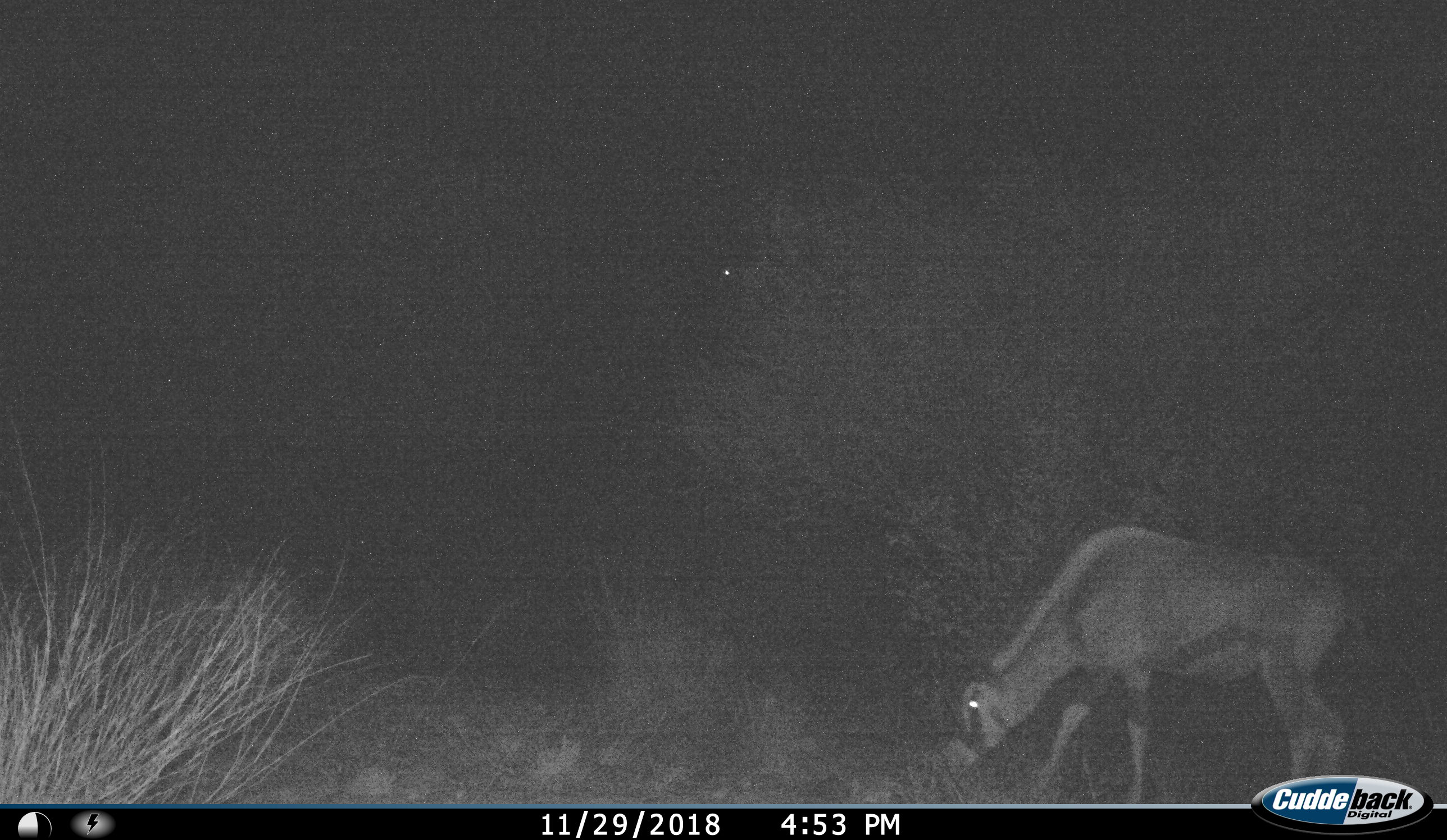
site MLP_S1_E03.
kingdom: Animalia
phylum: Chordata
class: Mammalia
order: Artiodactyla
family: Bovidae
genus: Oryx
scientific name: Oryx gazella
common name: gemsbok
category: oryx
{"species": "oryx (gemsbok) (Oryx gazella)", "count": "1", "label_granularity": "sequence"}